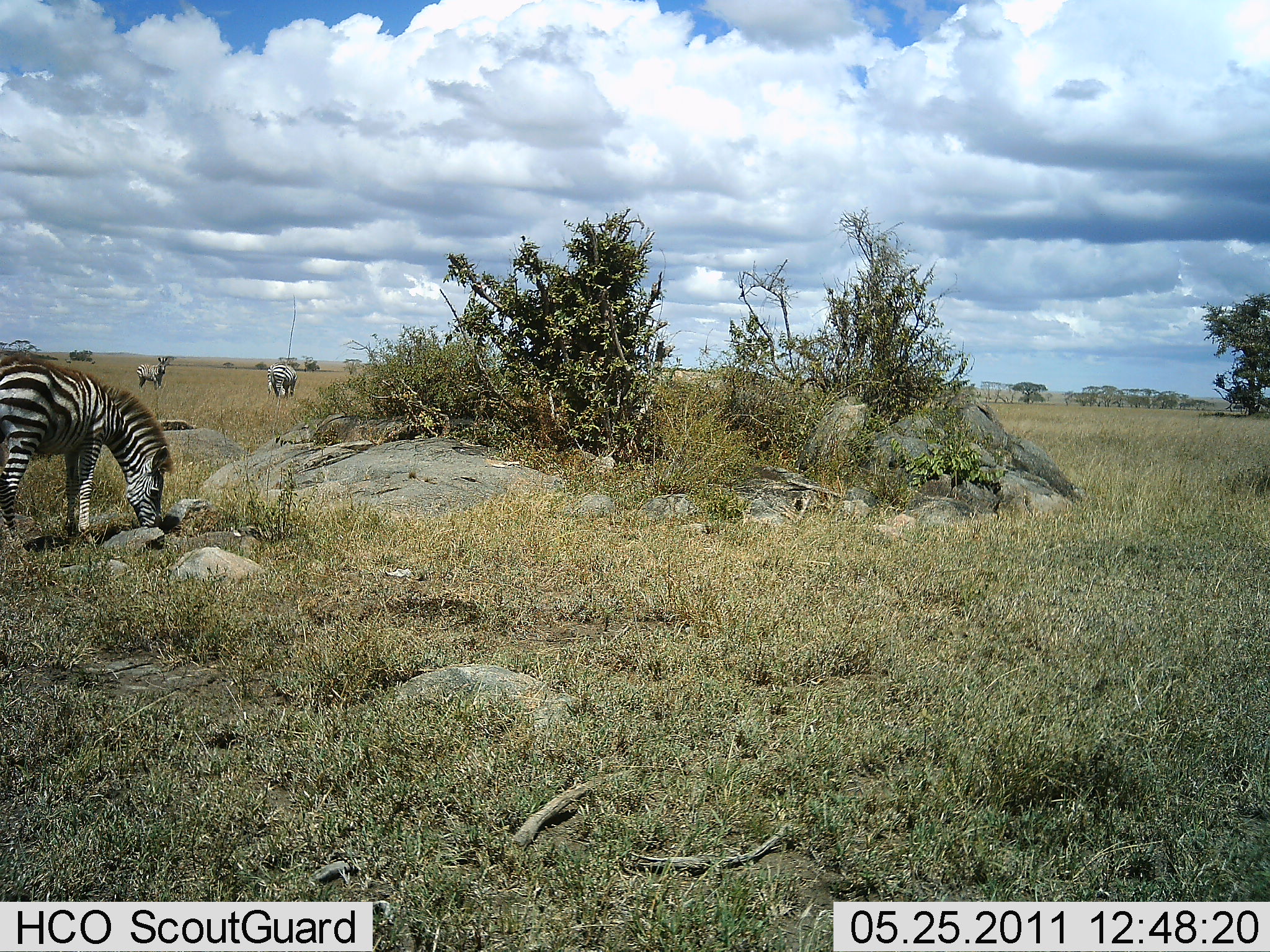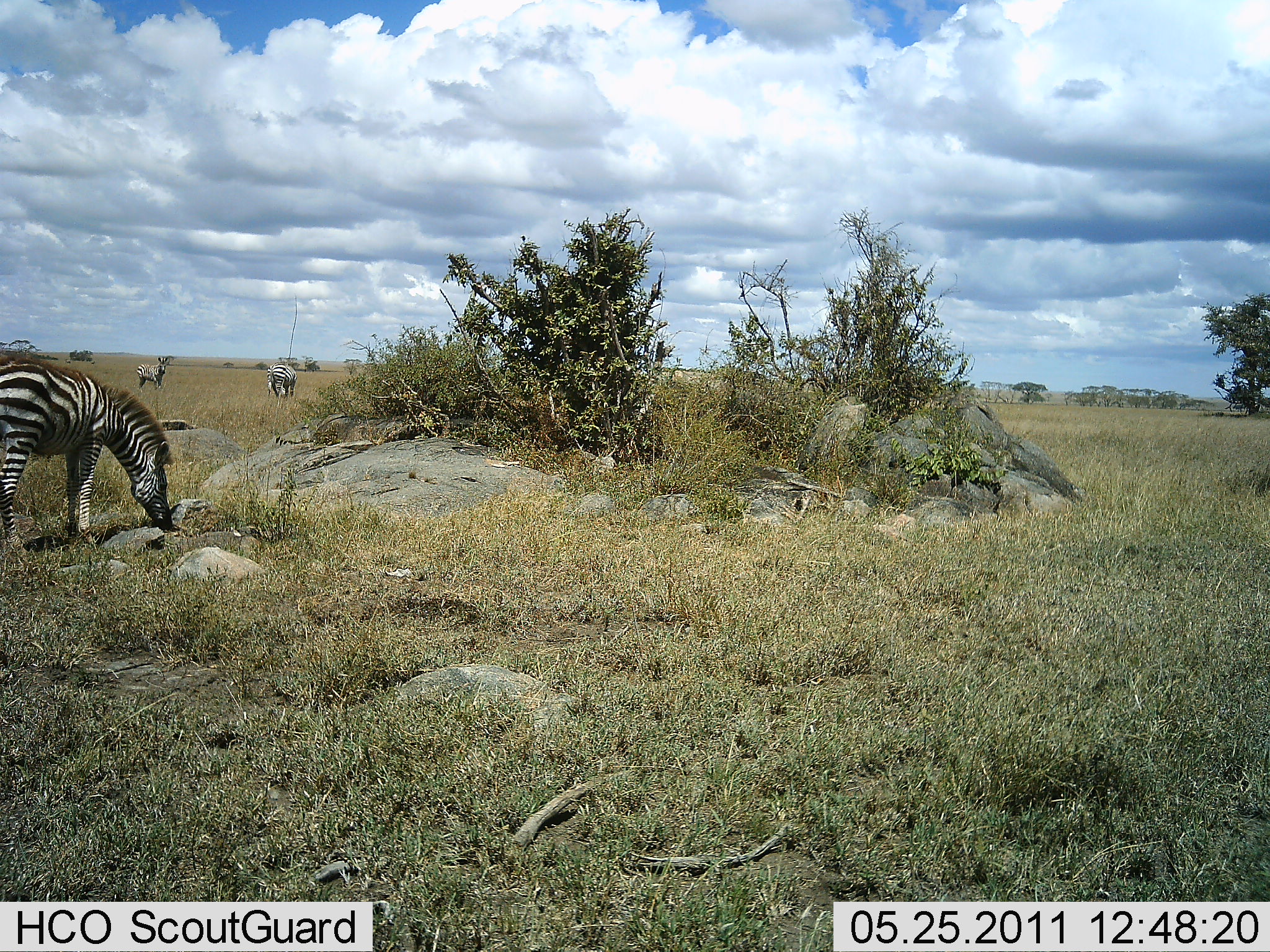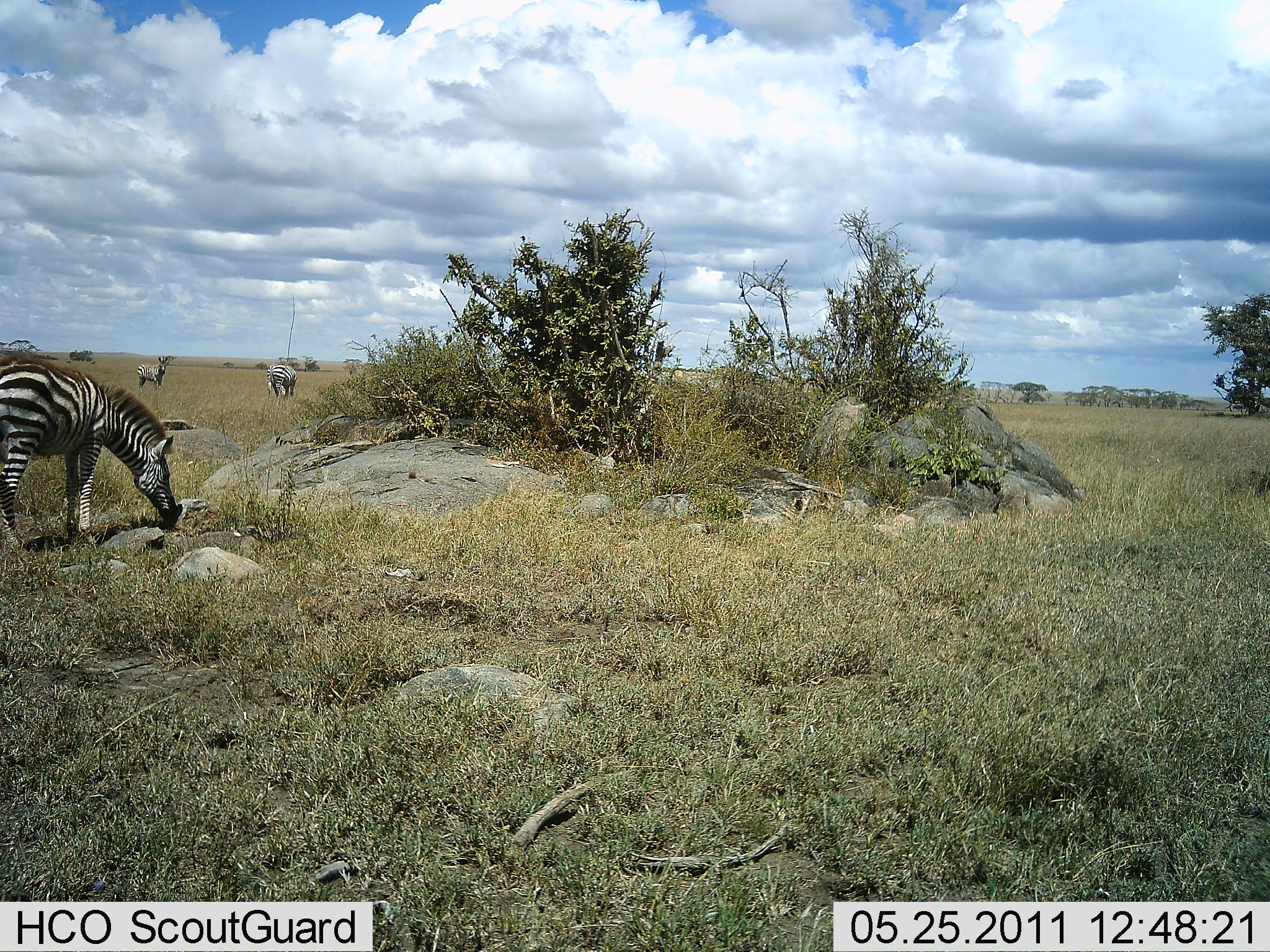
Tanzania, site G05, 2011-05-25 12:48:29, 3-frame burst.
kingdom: Animalia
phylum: Chordata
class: Mammalia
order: Perissodactyla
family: Equidae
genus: Equus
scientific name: Equus quagga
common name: plains zebra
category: zebra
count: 3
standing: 42%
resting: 0%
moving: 0%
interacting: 0%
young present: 0%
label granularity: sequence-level